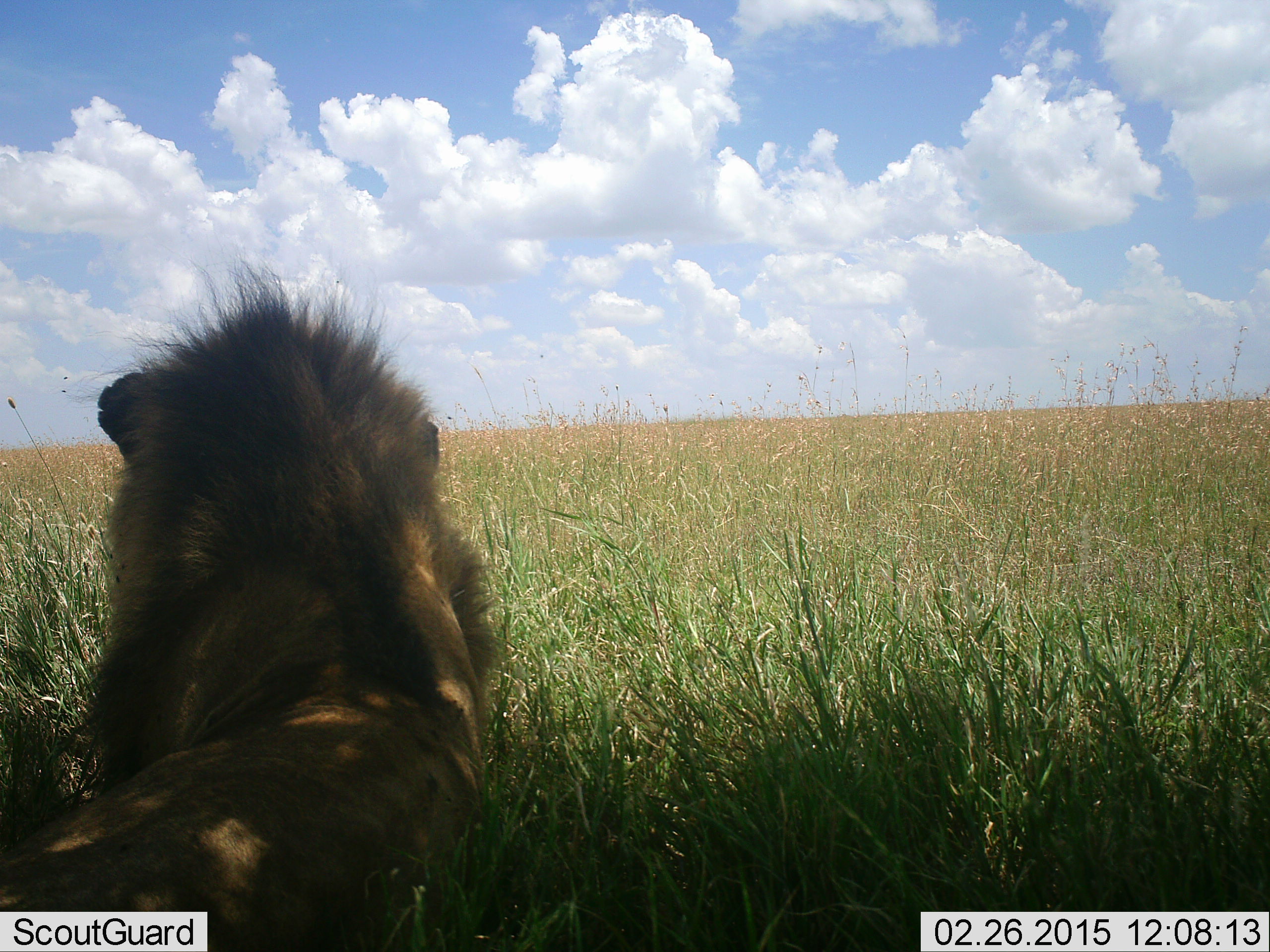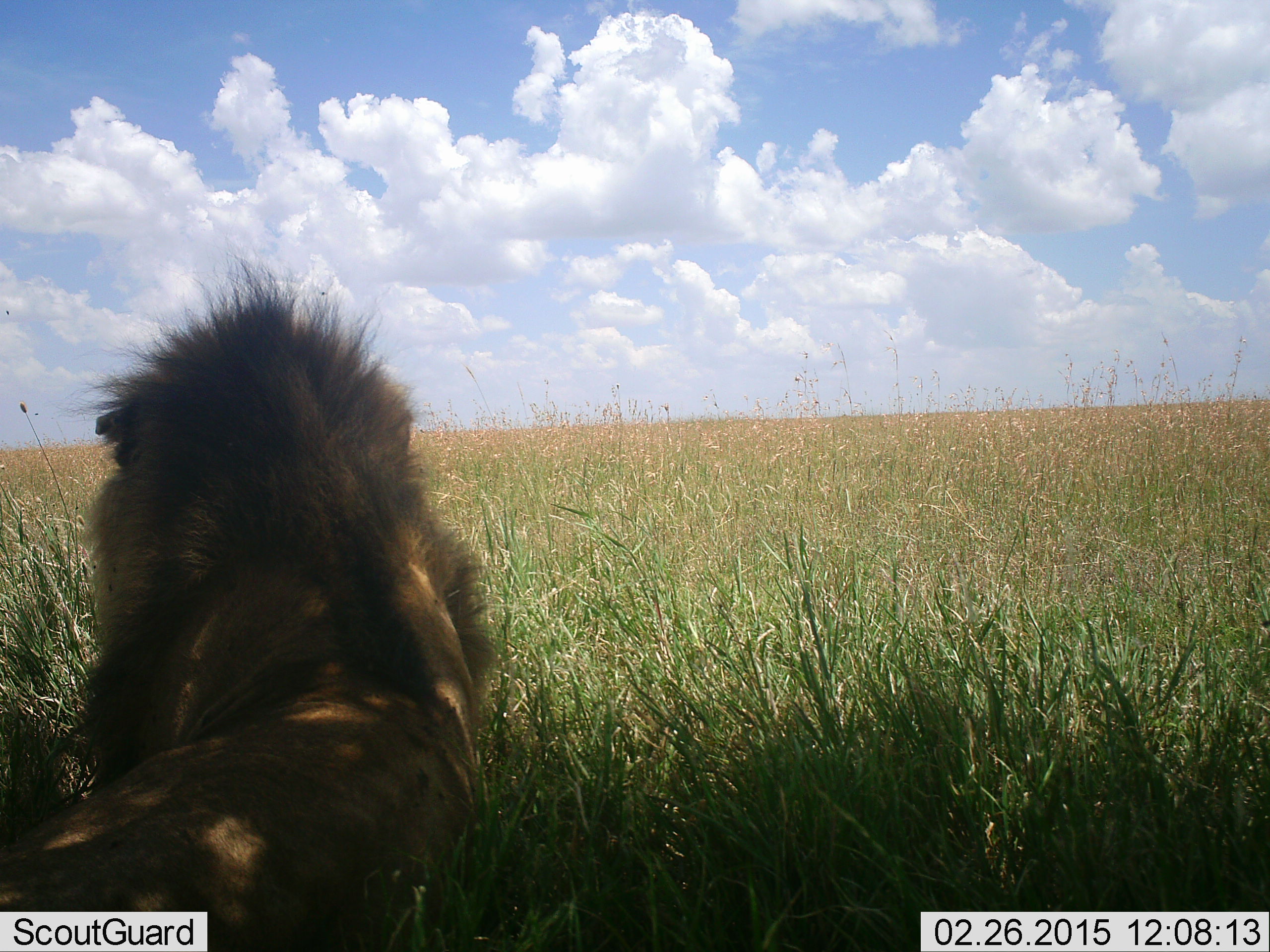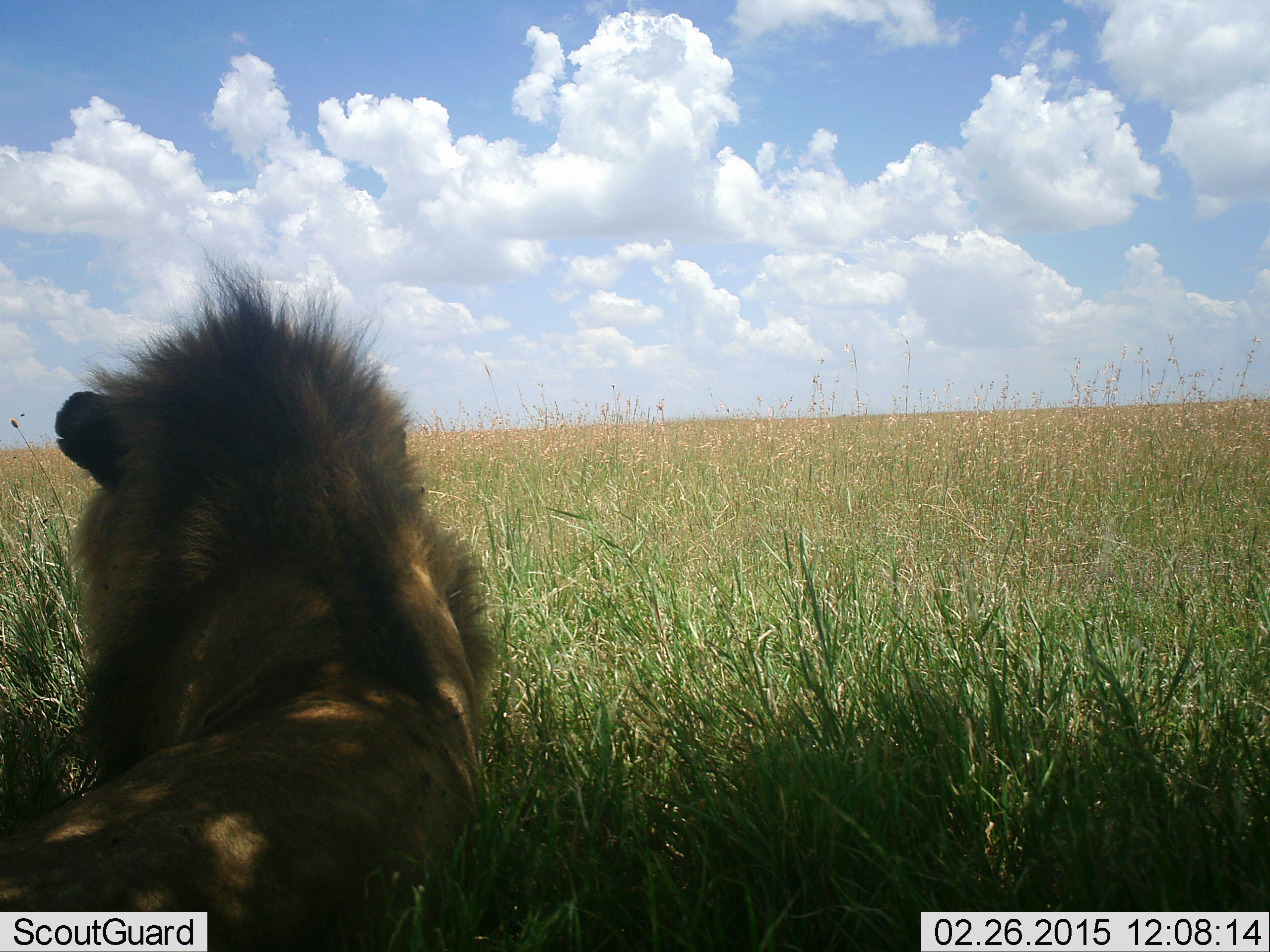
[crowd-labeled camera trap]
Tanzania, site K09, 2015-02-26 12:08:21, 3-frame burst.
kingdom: Animalia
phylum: Chordata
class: Mammalia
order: Carnivora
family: Felidae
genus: Panthera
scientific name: Panthera leo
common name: lion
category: lionmale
Lionmale (lion) (Panthera leo), count 1. Behavior (volunteer vote fractions): standing 0%, resting 100%, moving 0%, interacting 0%. Young present (vote fraction): 0%. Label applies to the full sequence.